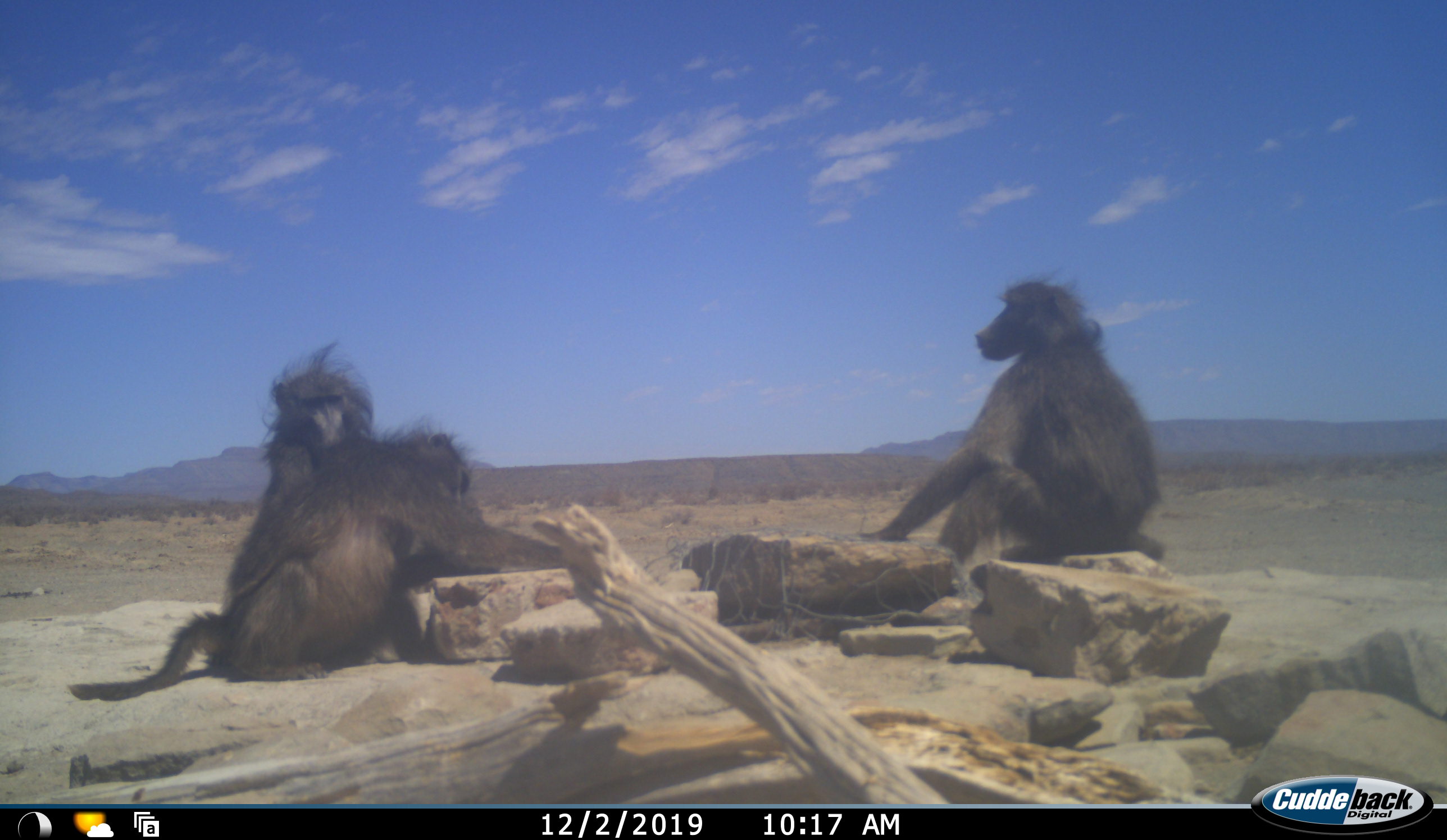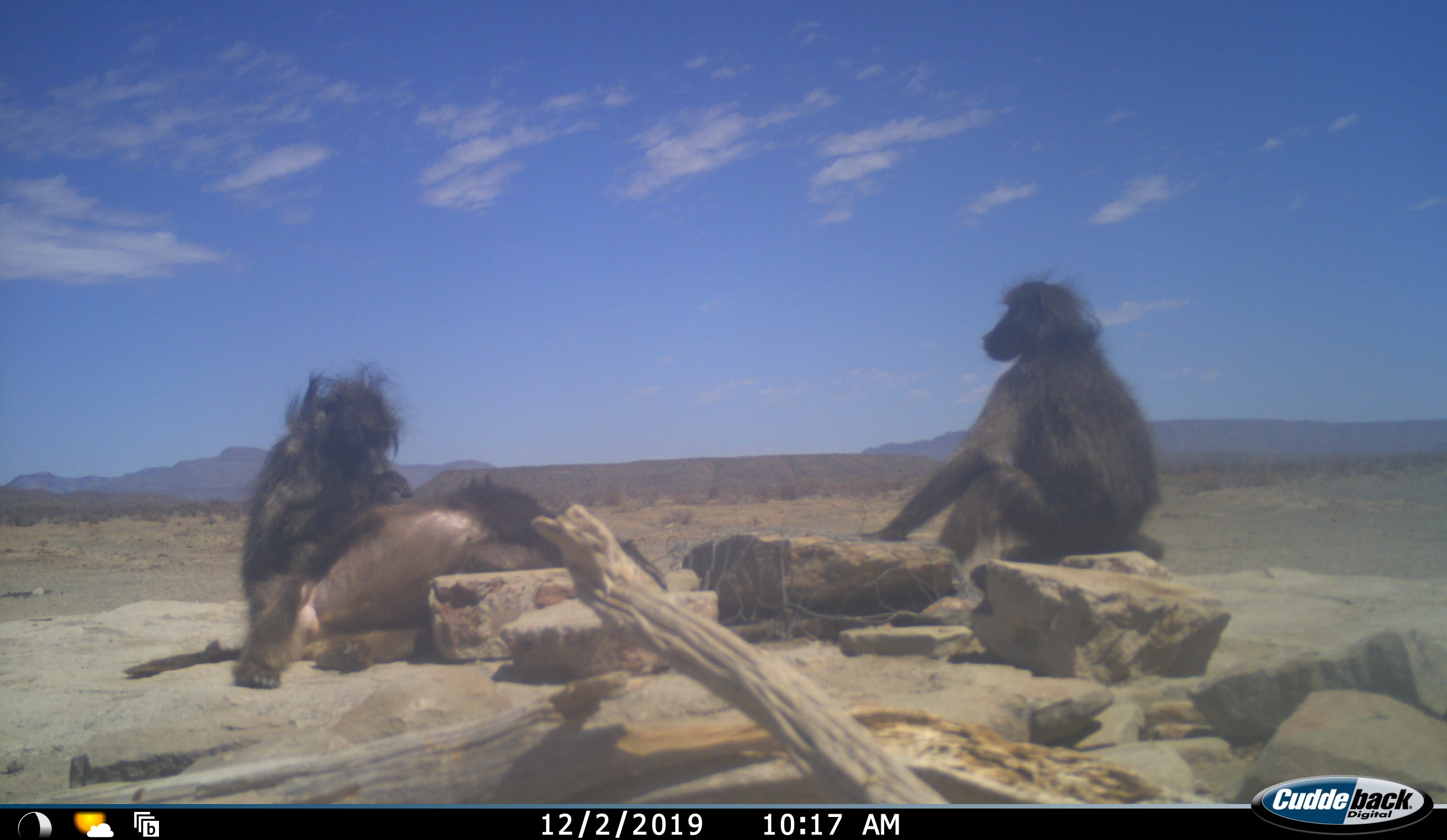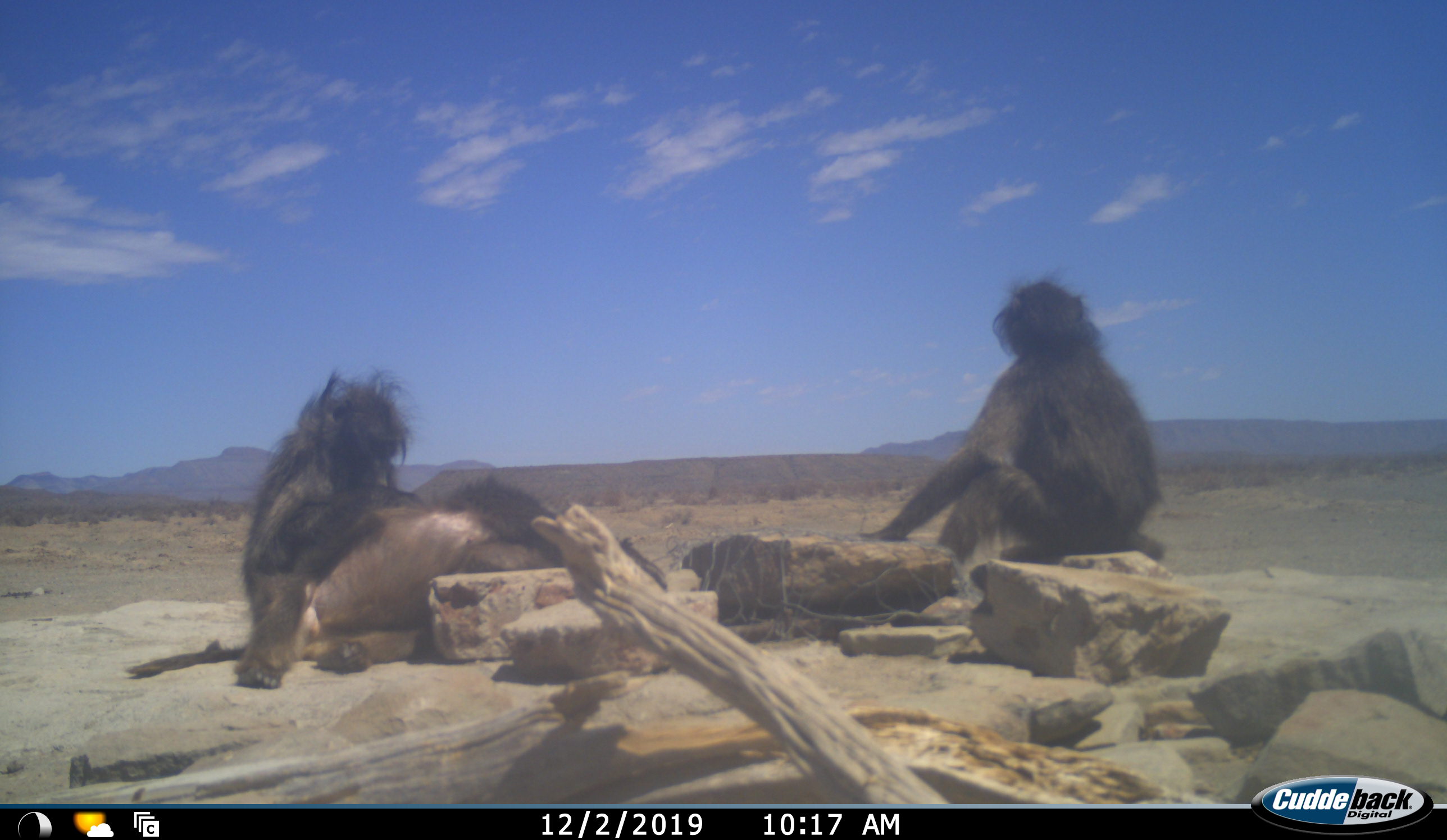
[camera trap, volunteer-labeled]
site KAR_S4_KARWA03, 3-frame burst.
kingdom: Animalia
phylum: Chordata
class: Mammalia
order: Primates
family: Cercopithecidae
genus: Papio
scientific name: Papio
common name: baboon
Baboon (Papio), count 3. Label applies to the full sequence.